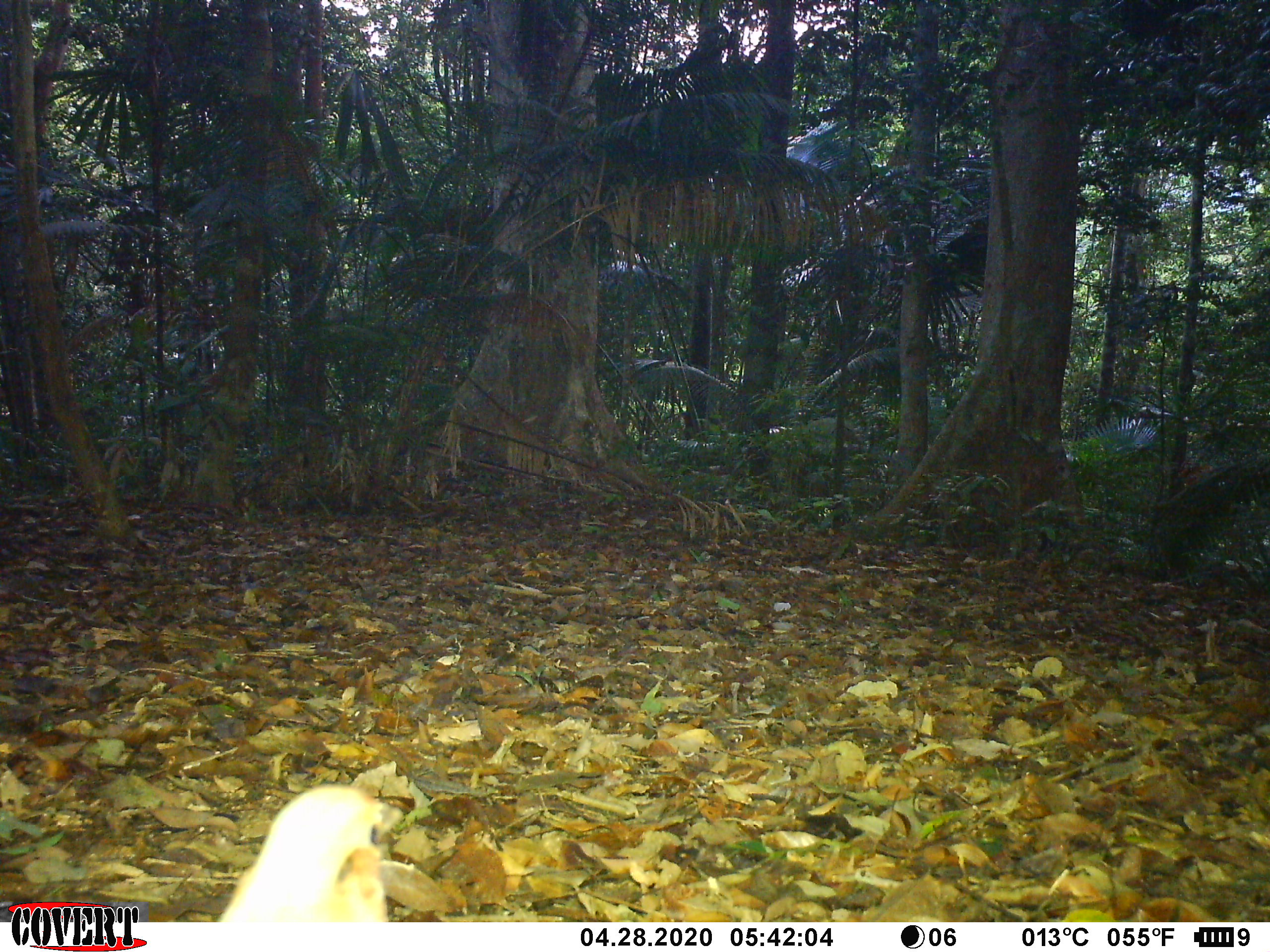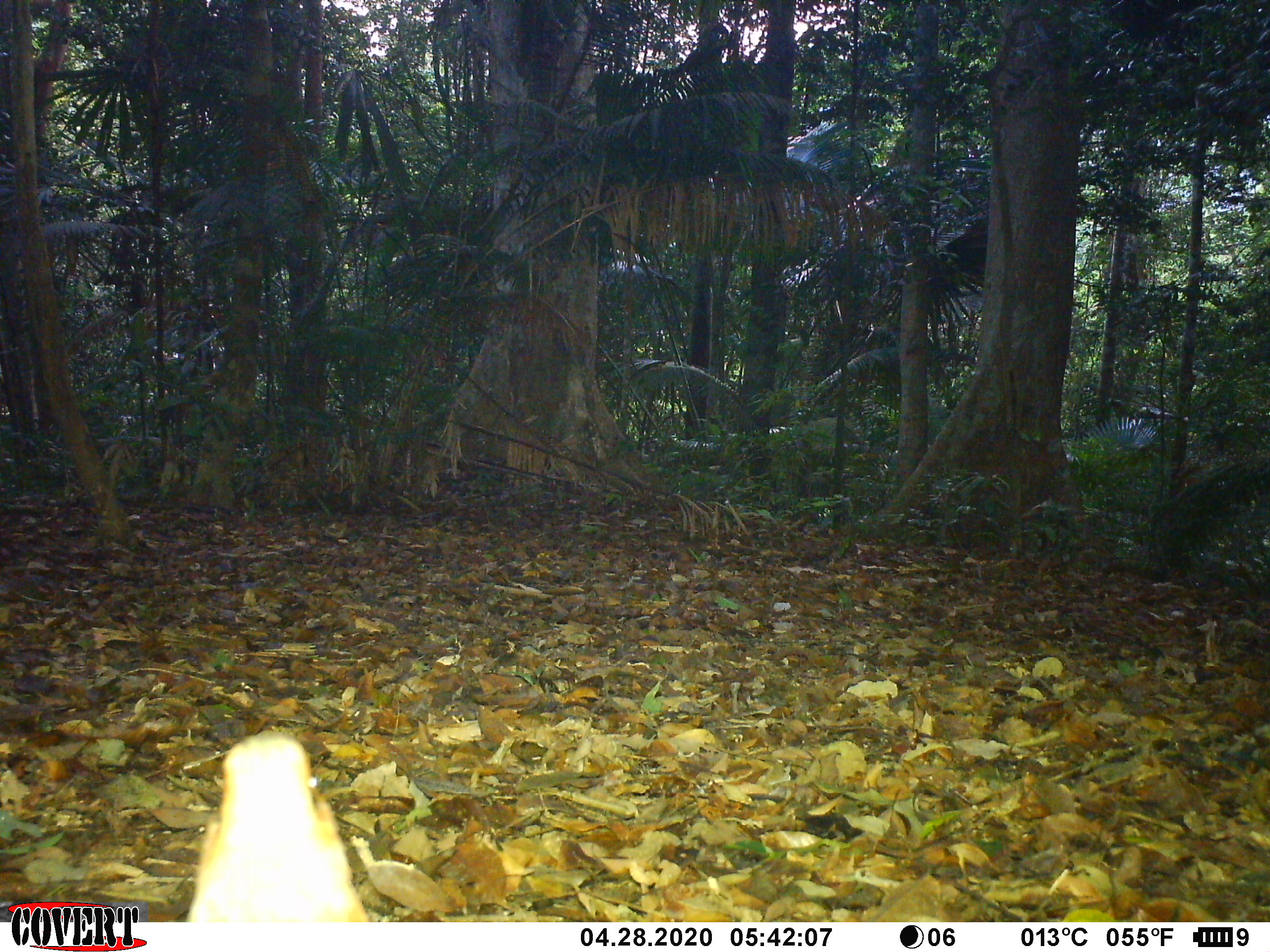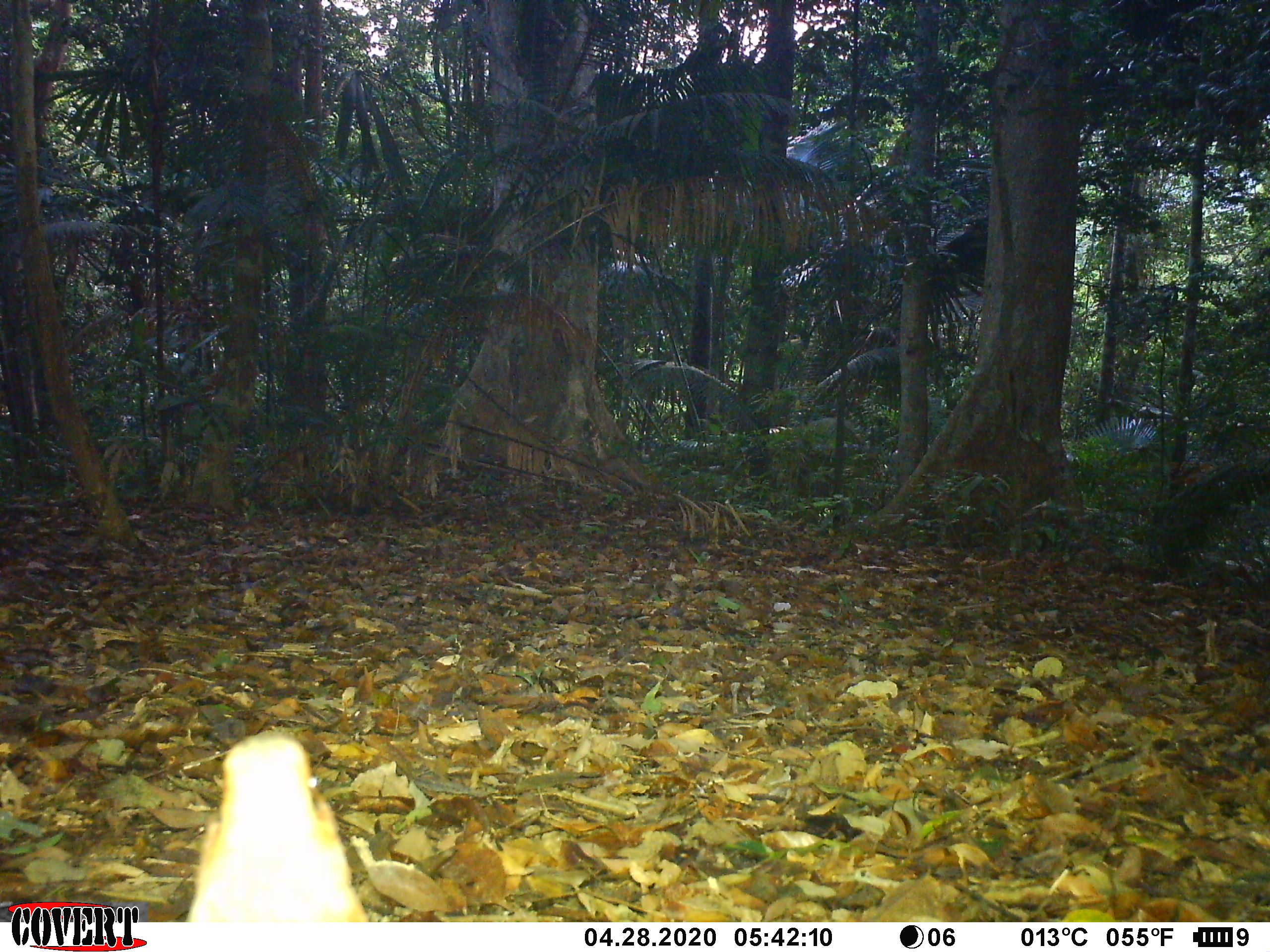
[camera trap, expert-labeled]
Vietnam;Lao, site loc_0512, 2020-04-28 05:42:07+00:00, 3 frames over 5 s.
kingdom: Animalia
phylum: Chordata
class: Aves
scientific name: Aves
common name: bird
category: unidentified bird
Unidentified bird (bird) (Aves). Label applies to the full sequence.